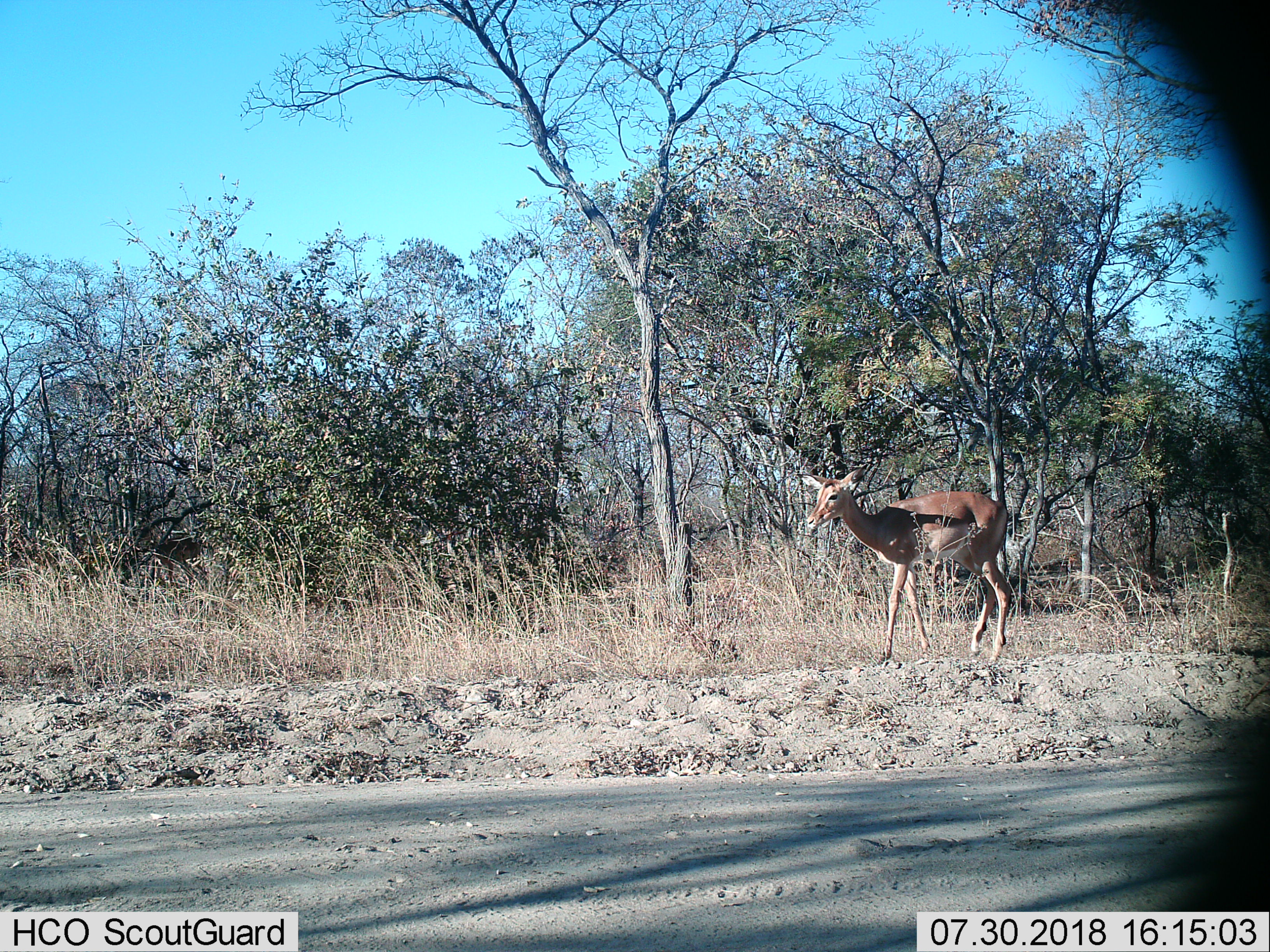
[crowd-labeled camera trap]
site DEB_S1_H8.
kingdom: Animalia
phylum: Chordata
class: Mammalia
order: Artiodactyla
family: Bovidae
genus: Aepyceros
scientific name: Aepyceros melampus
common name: impala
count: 1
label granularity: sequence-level